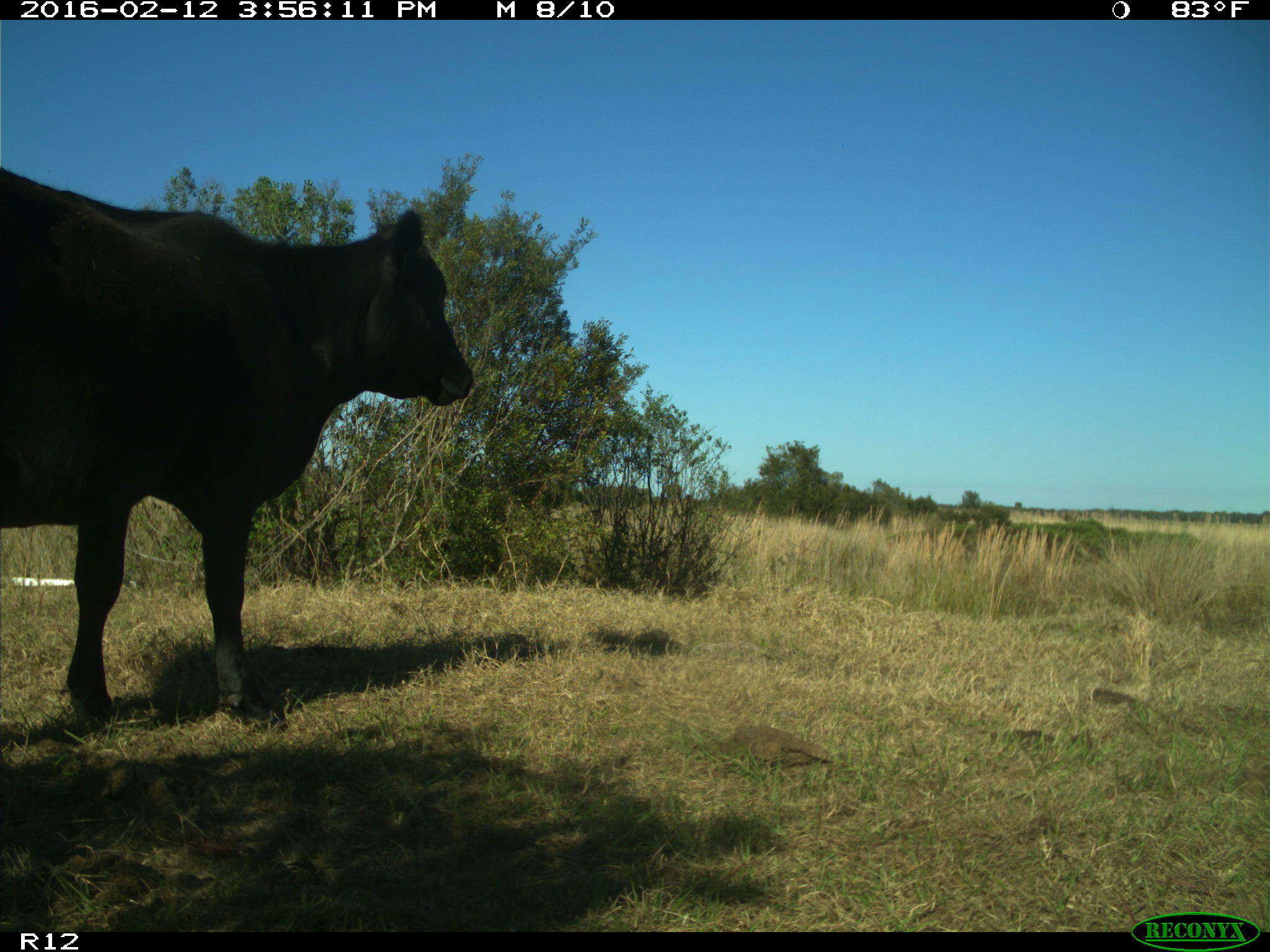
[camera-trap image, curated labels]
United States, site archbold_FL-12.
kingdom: Animalia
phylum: Chordata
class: Mammalia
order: Artiodactyla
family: Bovidae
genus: Bos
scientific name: Bos taurus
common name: domestic cow